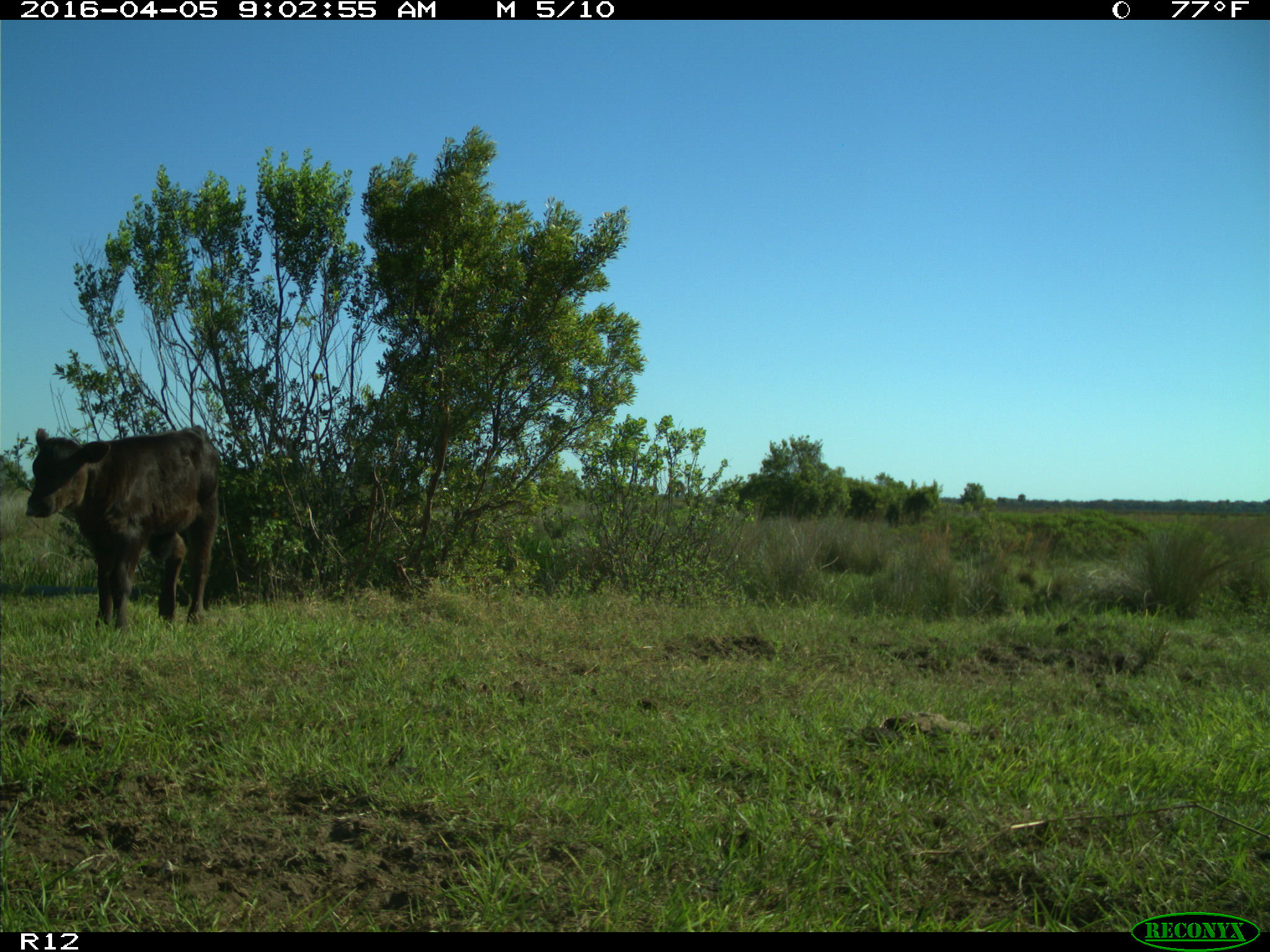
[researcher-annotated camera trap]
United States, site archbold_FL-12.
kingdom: Animalia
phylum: Chordata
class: Mammalia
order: Artiodactyla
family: Bovidae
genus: Bos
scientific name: Bos taurus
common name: domestic cow